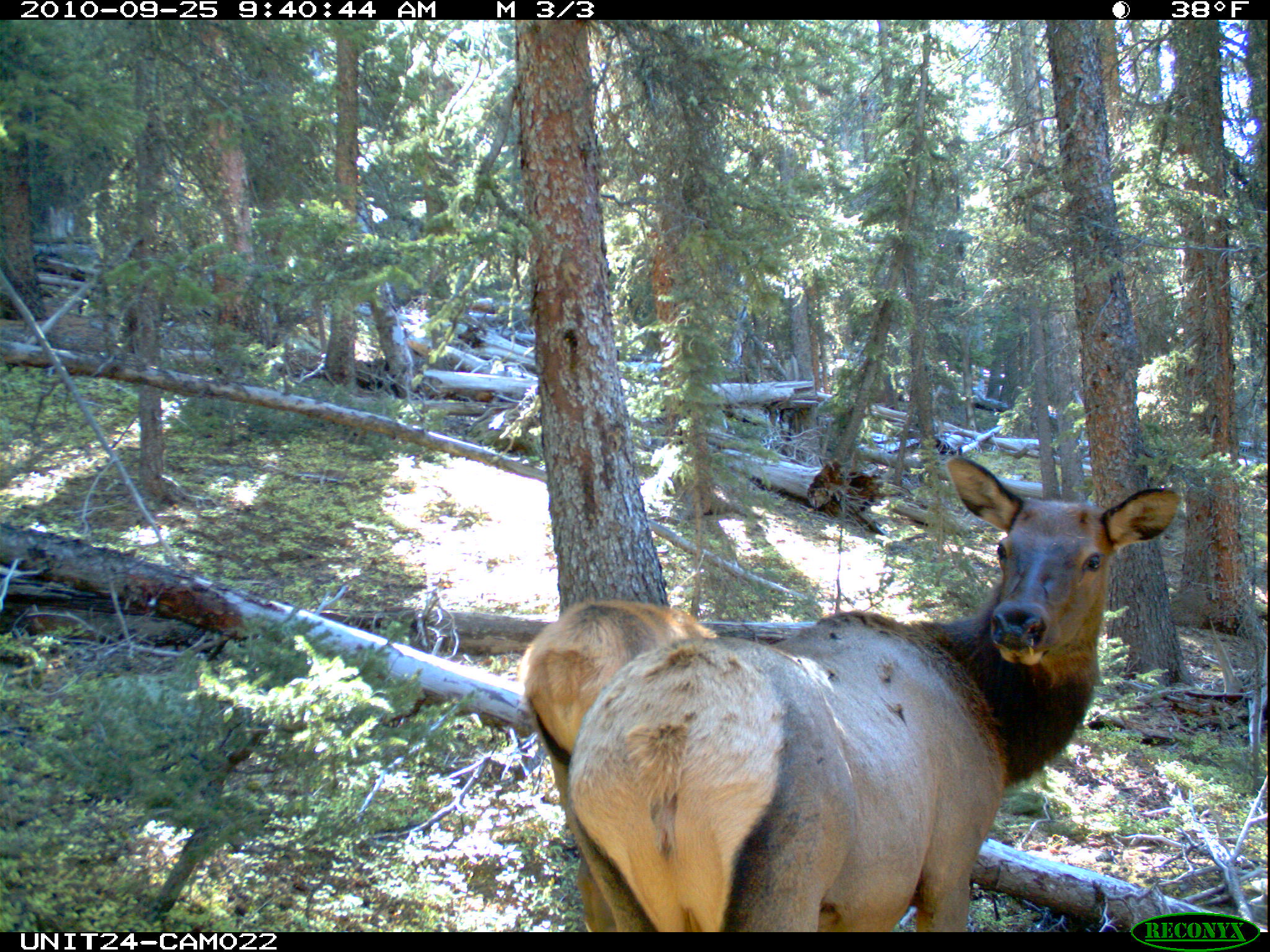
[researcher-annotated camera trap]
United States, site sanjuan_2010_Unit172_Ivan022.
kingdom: Animalia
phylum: Chordata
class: Mammalia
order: Artiodactyla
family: Cervidae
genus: Cervus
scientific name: Cervus elaphus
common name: red deer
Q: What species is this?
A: Cervus elaphus (red deer).